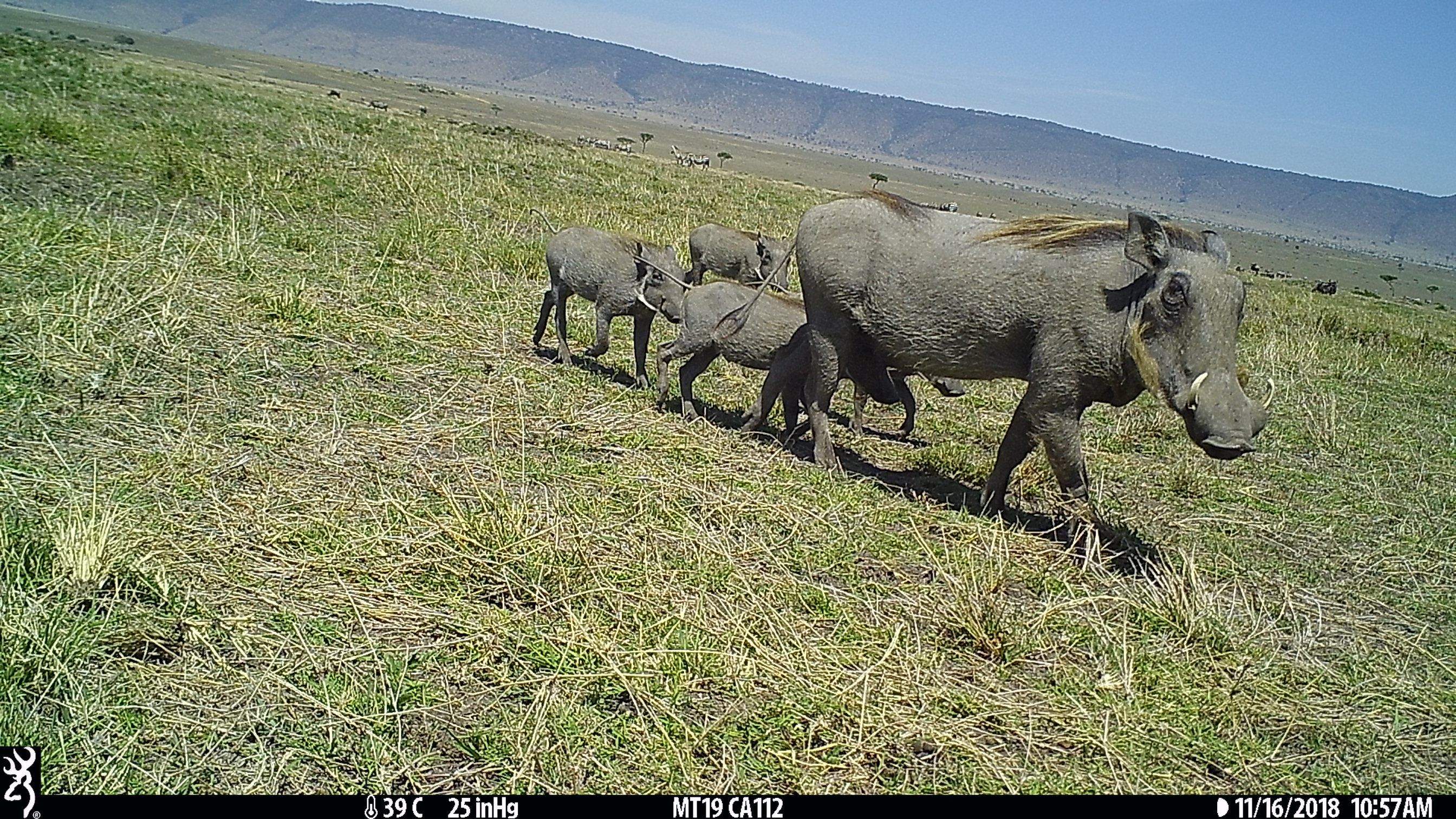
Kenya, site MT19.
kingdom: Animalia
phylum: Chordata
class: Mammalia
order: Artiodactyla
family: Suidae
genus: Phacochoerus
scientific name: Phacochoerus africanus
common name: common warthog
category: warthog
Warthog (common warthog) (Phacochoerus africanus).